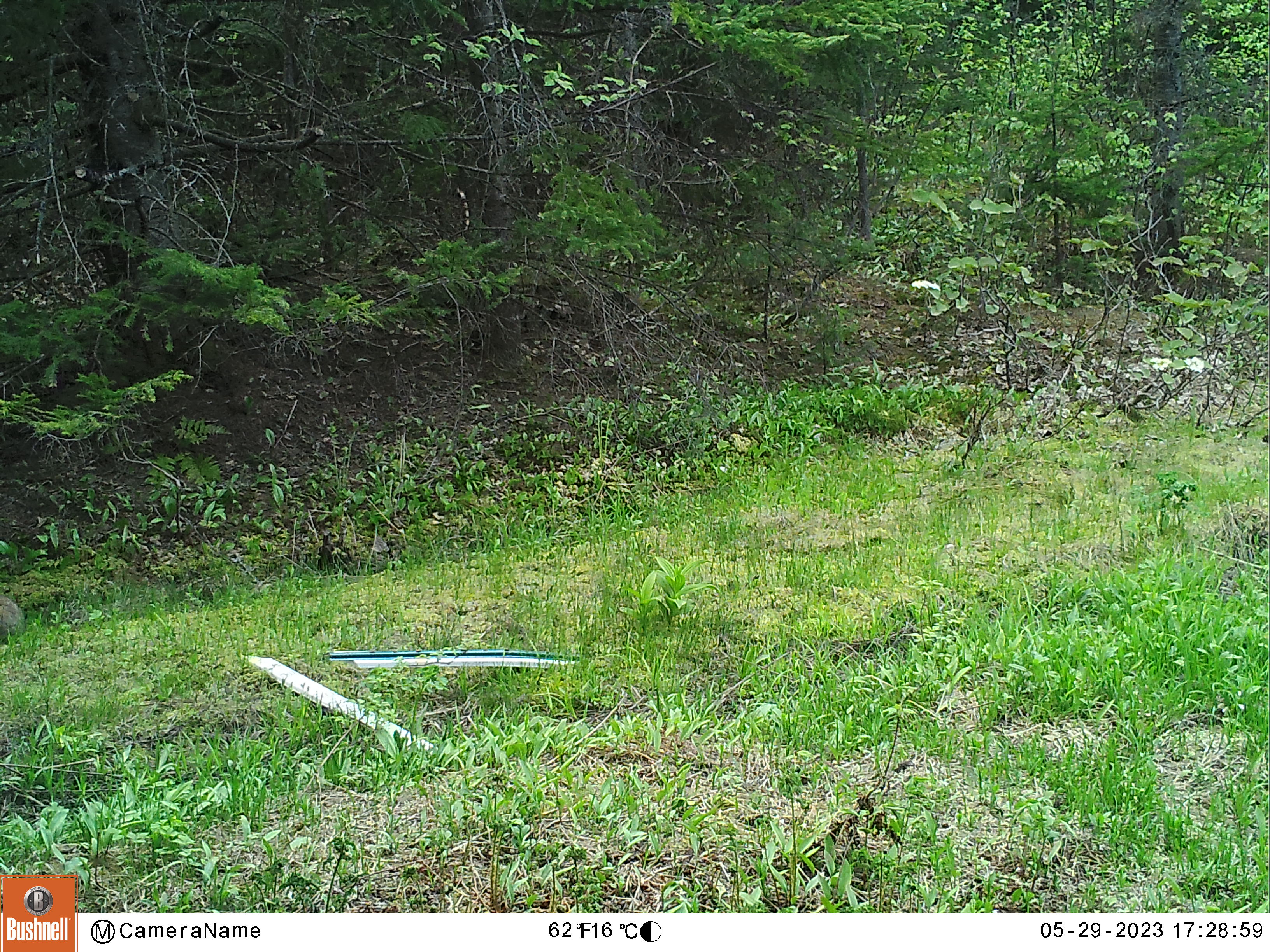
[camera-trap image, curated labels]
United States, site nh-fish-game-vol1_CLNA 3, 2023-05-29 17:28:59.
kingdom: Animalia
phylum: Chordata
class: Mammalia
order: Lagomorpha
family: Leporidae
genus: Lepus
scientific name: Lepus americanus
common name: snowshoe hare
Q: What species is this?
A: Snowshoe hare (Lepus americanus).